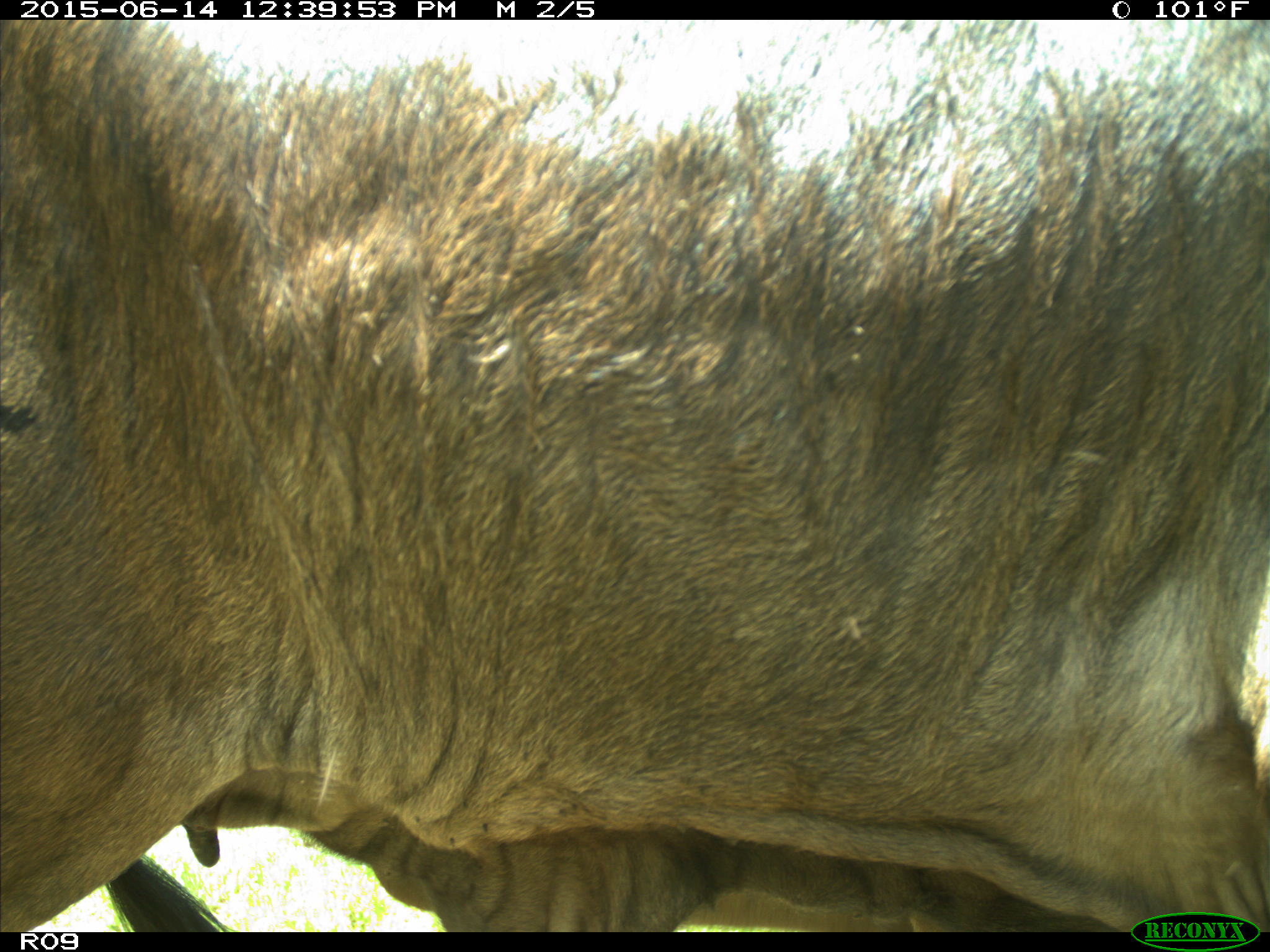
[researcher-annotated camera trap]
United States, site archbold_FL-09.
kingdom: Animalia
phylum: Chordata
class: Mammalia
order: Artiodactyla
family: Bovidae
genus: Bos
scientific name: Bos taurus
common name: domestic cow